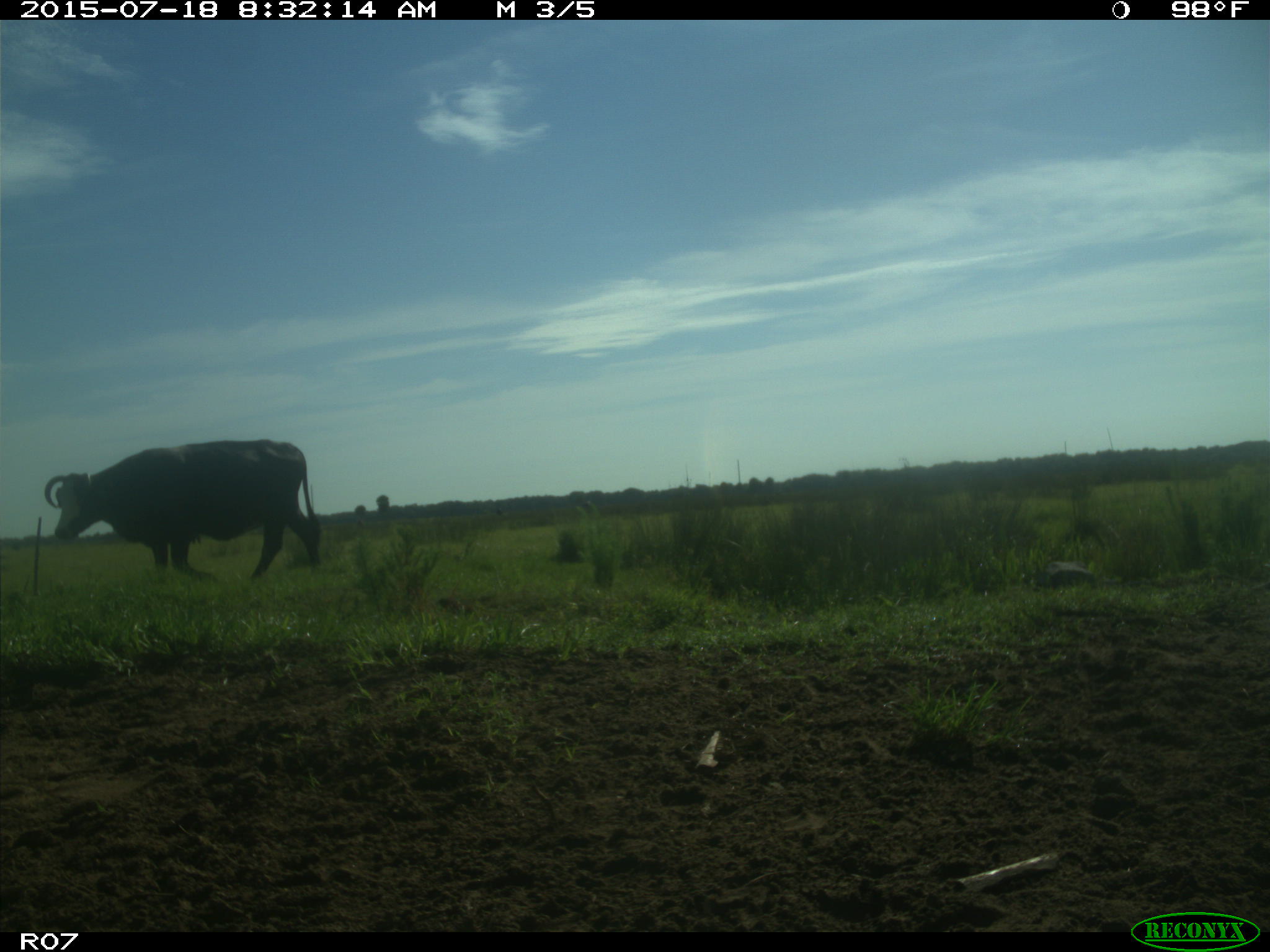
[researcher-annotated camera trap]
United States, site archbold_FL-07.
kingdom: Animalia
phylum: Chordata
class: Mammalia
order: Artiodactyla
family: Bovidae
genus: Bos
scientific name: Bos taurus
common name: domestic cow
Bos taurus (domestic cow).